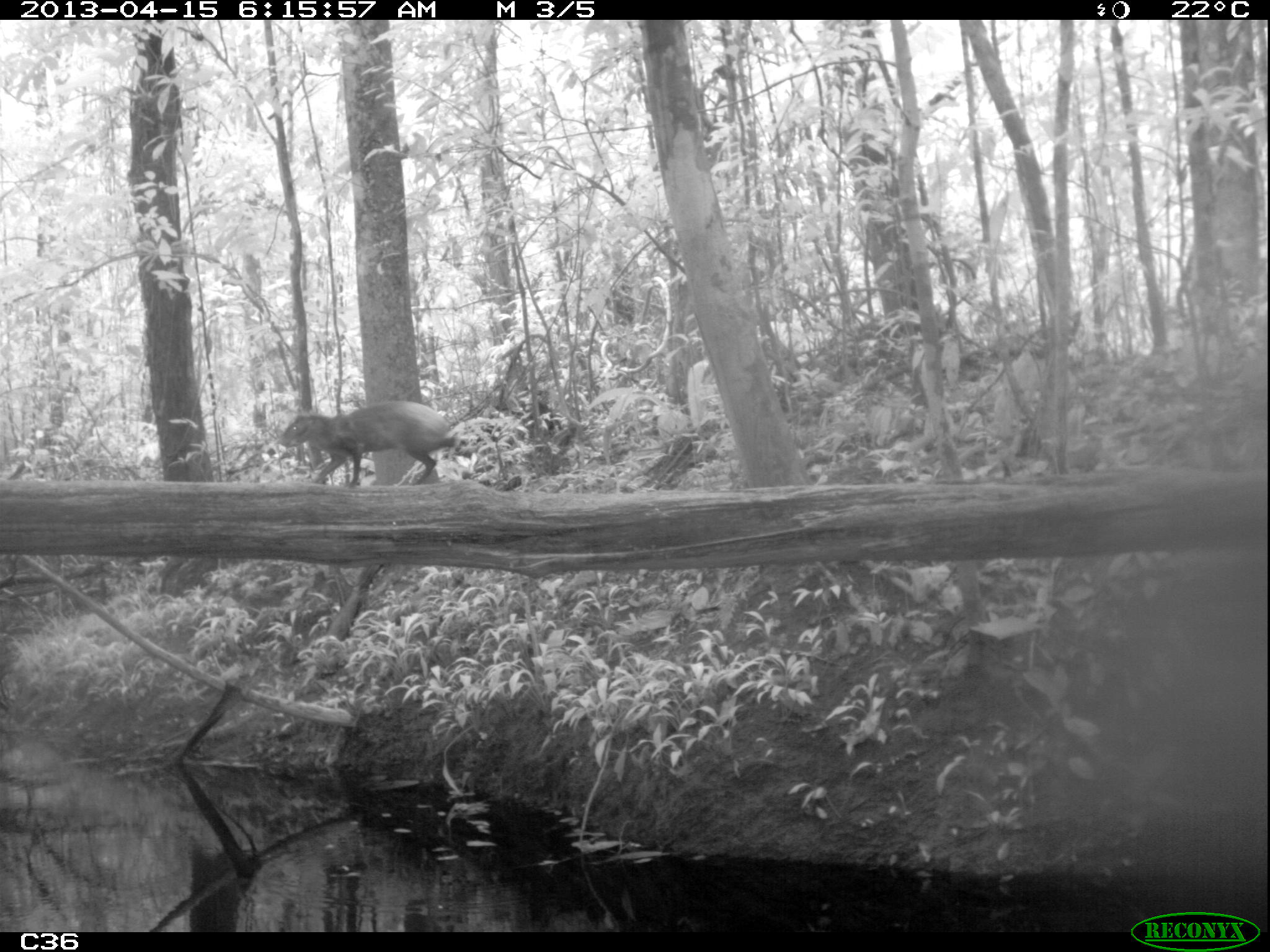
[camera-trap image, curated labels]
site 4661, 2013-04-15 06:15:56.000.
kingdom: Animalia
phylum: Chordata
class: Mammalia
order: Rodentia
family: Dasyproctidae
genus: Dasyprocta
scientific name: Dasyprocta leporina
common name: red-rumped agouti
Dasyprocta leporina (red-rumped agouti), count 1, age adult.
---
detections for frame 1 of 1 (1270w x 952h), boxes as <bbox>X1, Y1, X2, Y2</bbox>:
dasyprocta leporina: <bbox>279, 399, 462, 484</bbox>